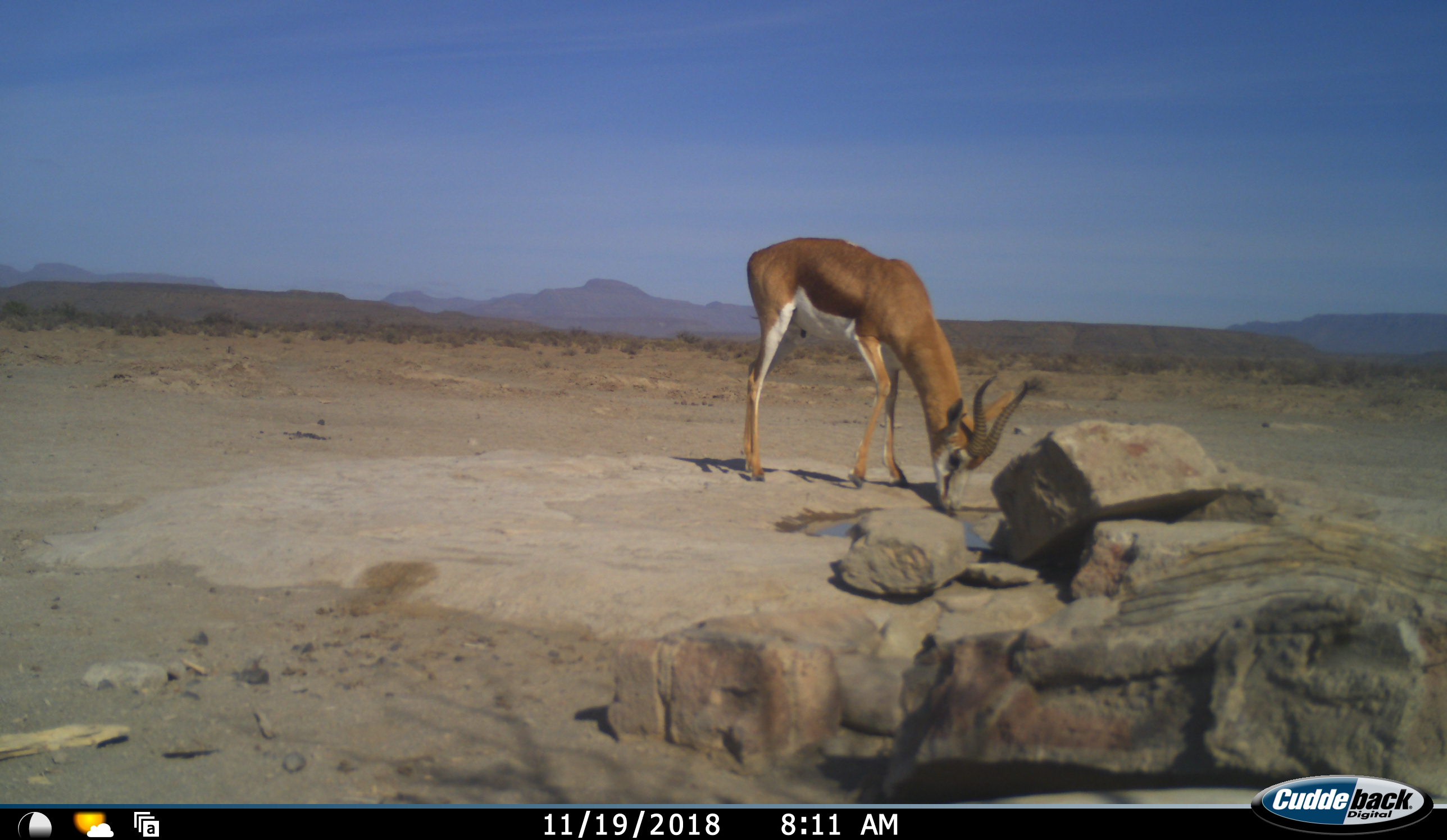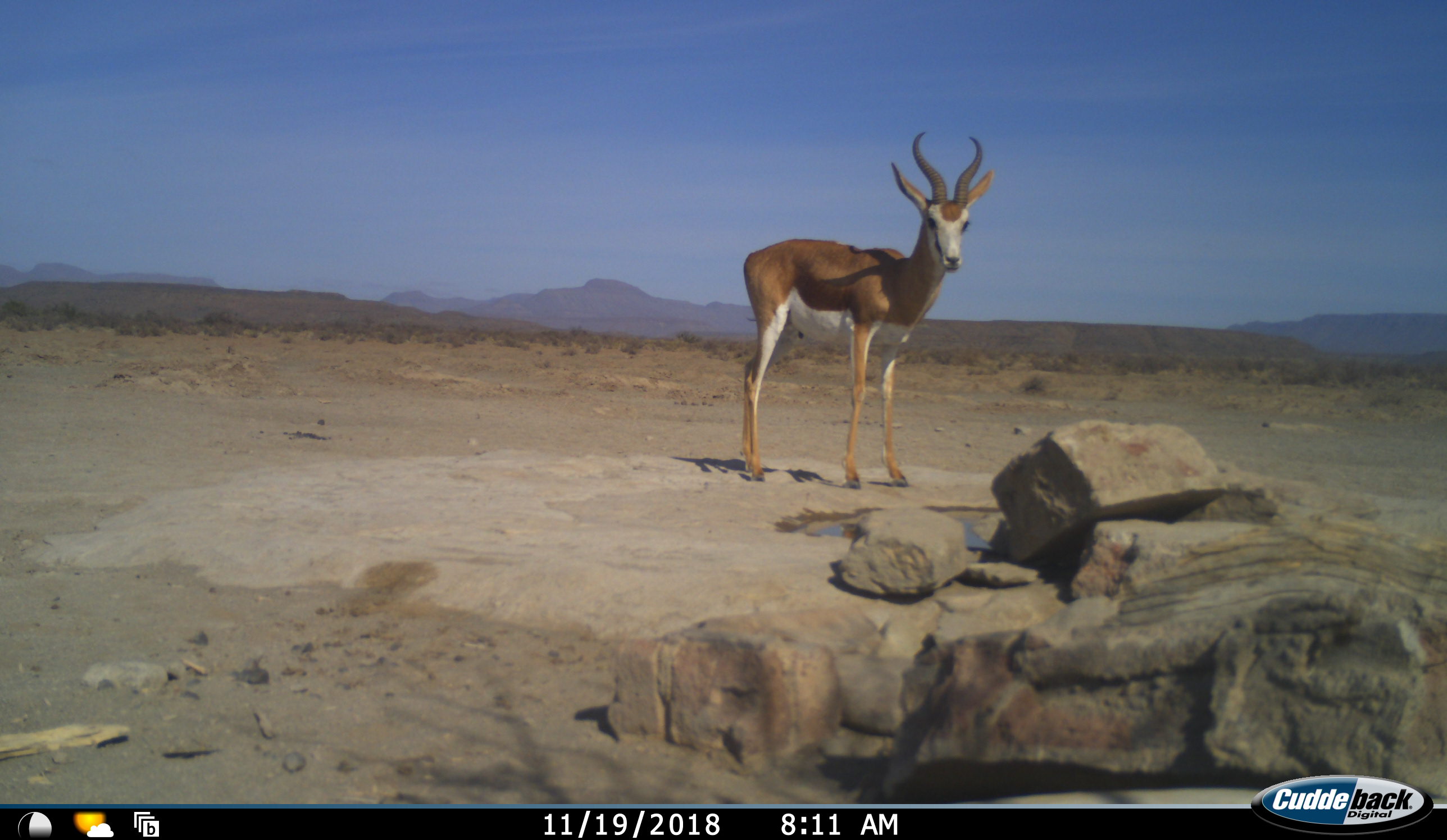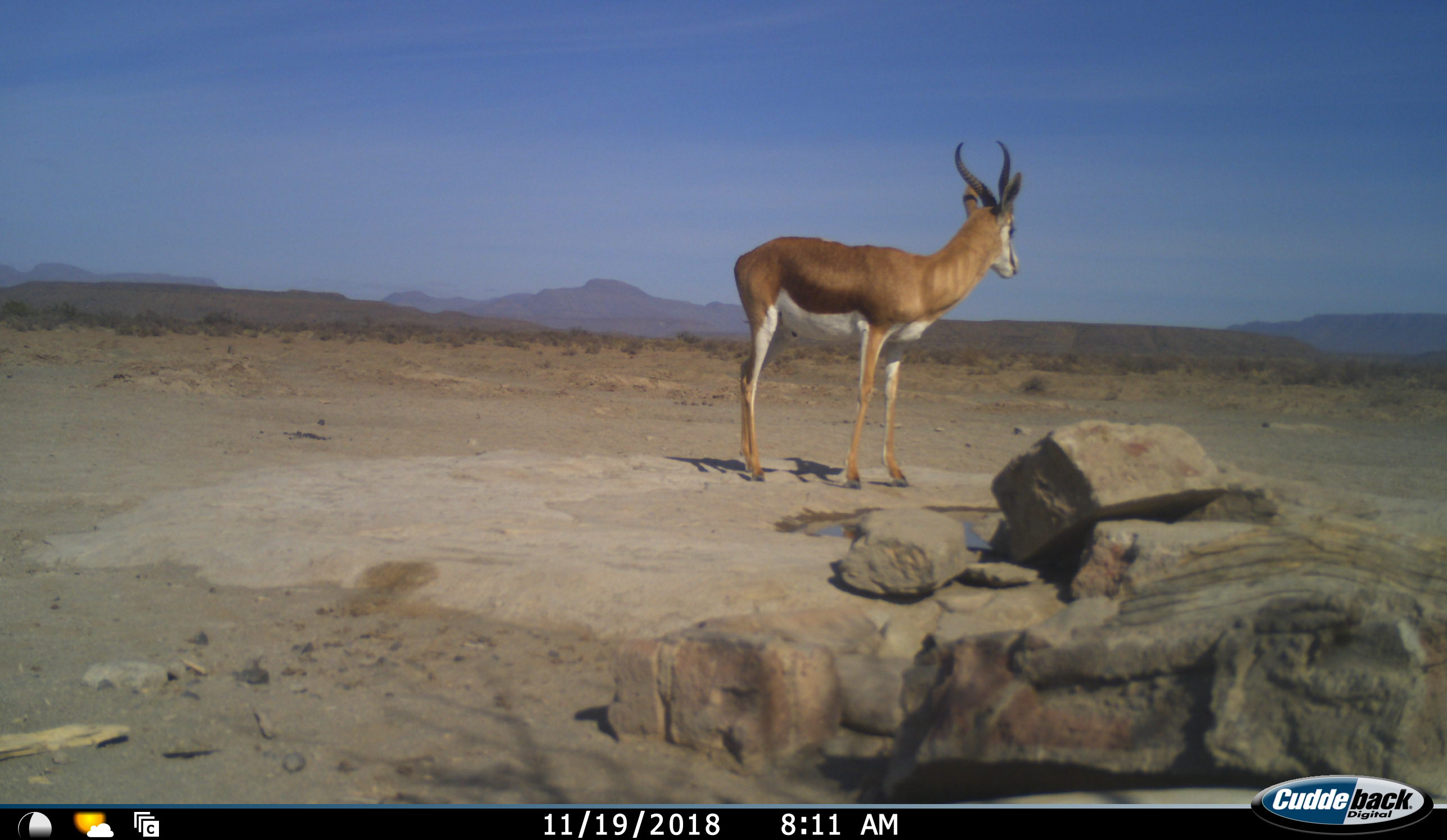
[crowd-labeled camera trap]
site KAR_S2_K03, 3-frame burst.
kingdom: Animalia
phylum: Chordata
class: Mammalia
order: Artiodactyla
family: Bovidae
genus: Antidorcas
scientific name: Antidorcas marsupialis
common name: springbok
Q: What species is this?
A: Springbok (Antidorcas marsupialis).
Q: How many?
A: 1.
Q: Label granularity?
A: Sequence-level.